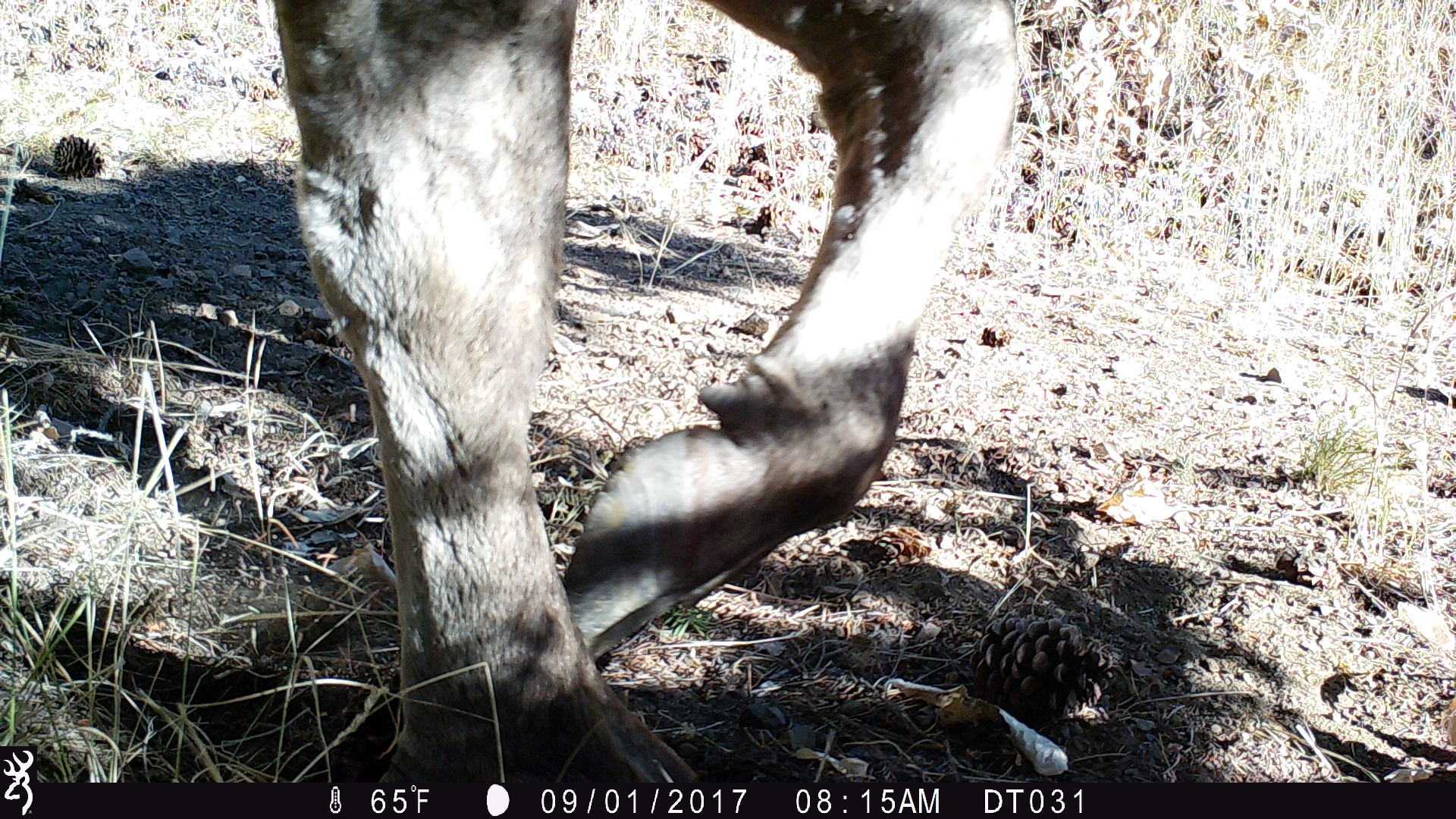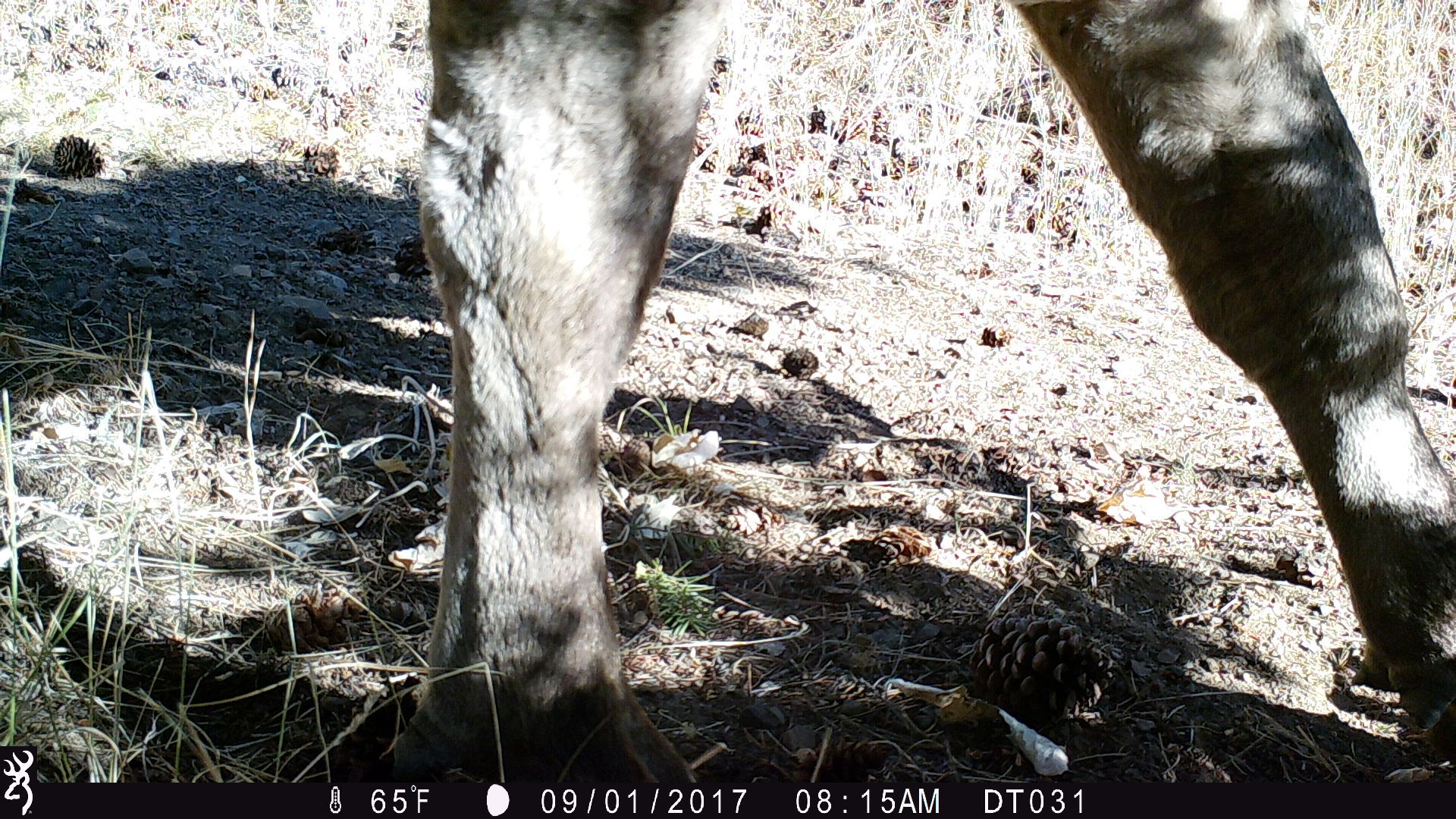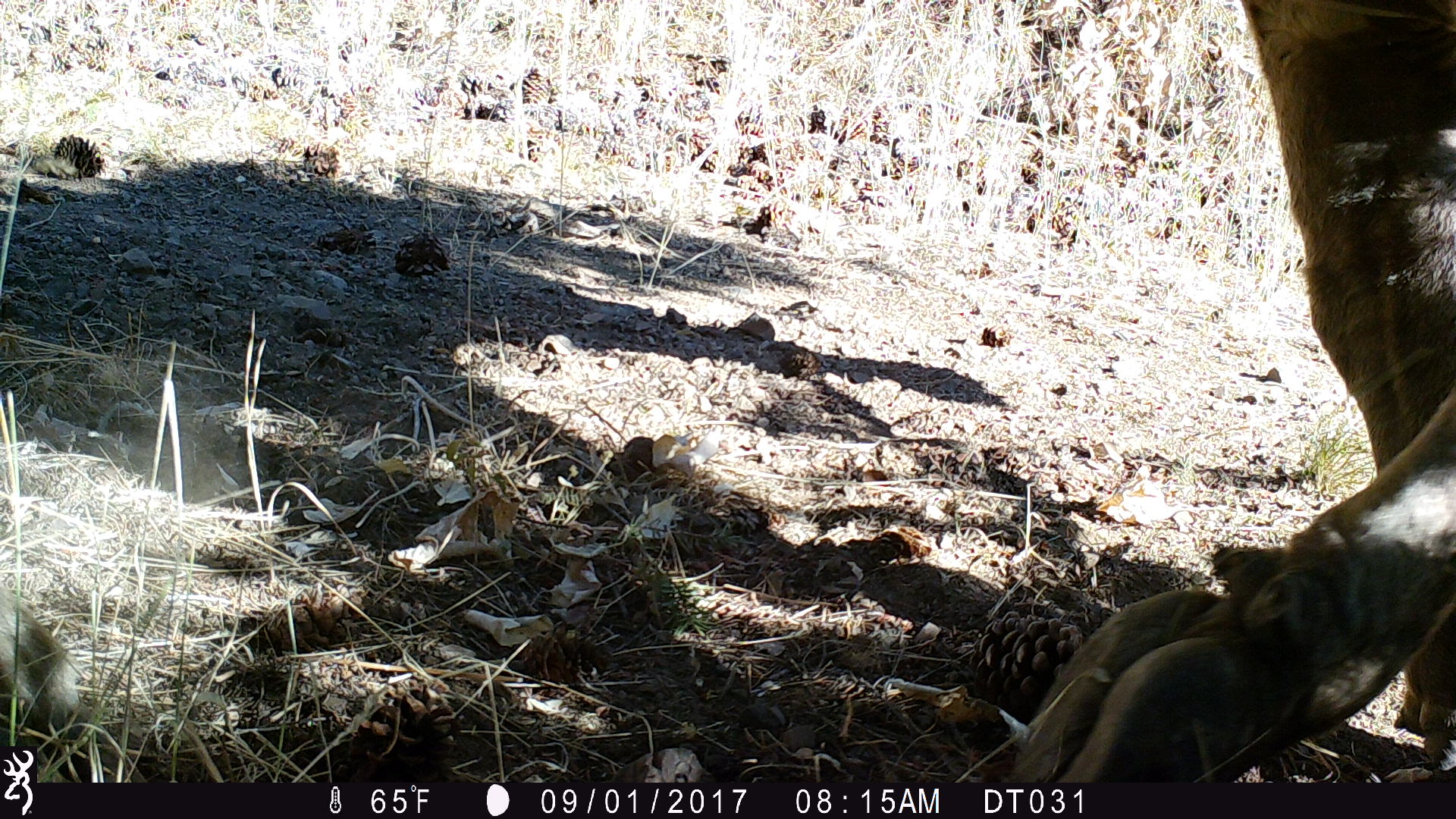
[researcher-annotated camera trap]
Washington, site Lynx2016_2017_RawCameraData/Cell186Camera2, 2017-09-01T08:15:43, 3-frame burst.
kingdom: Animalia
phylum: Chordata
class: Mammalia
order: Artiodactyla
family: Bovidae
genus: Bos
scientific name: Bos taurus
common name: domestic cattle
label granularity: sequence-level